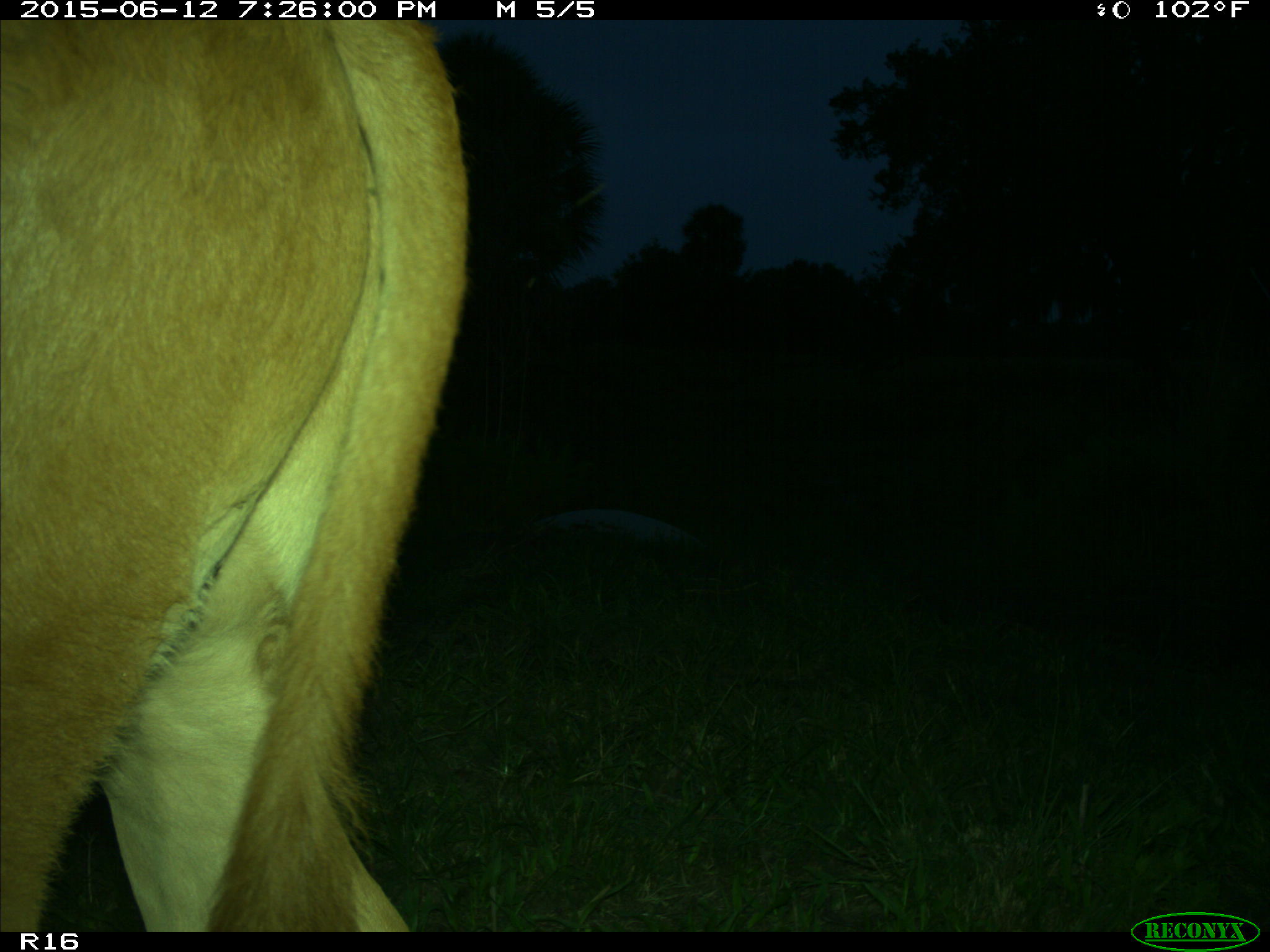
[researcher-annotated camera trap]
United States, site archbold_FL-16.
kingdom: Animalia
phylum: Chordata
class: Mammalia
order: Artiodactyla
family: Bovidae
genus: Bos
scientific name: Bos taurus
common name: domestic cow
Bos taurus (domestic cow).